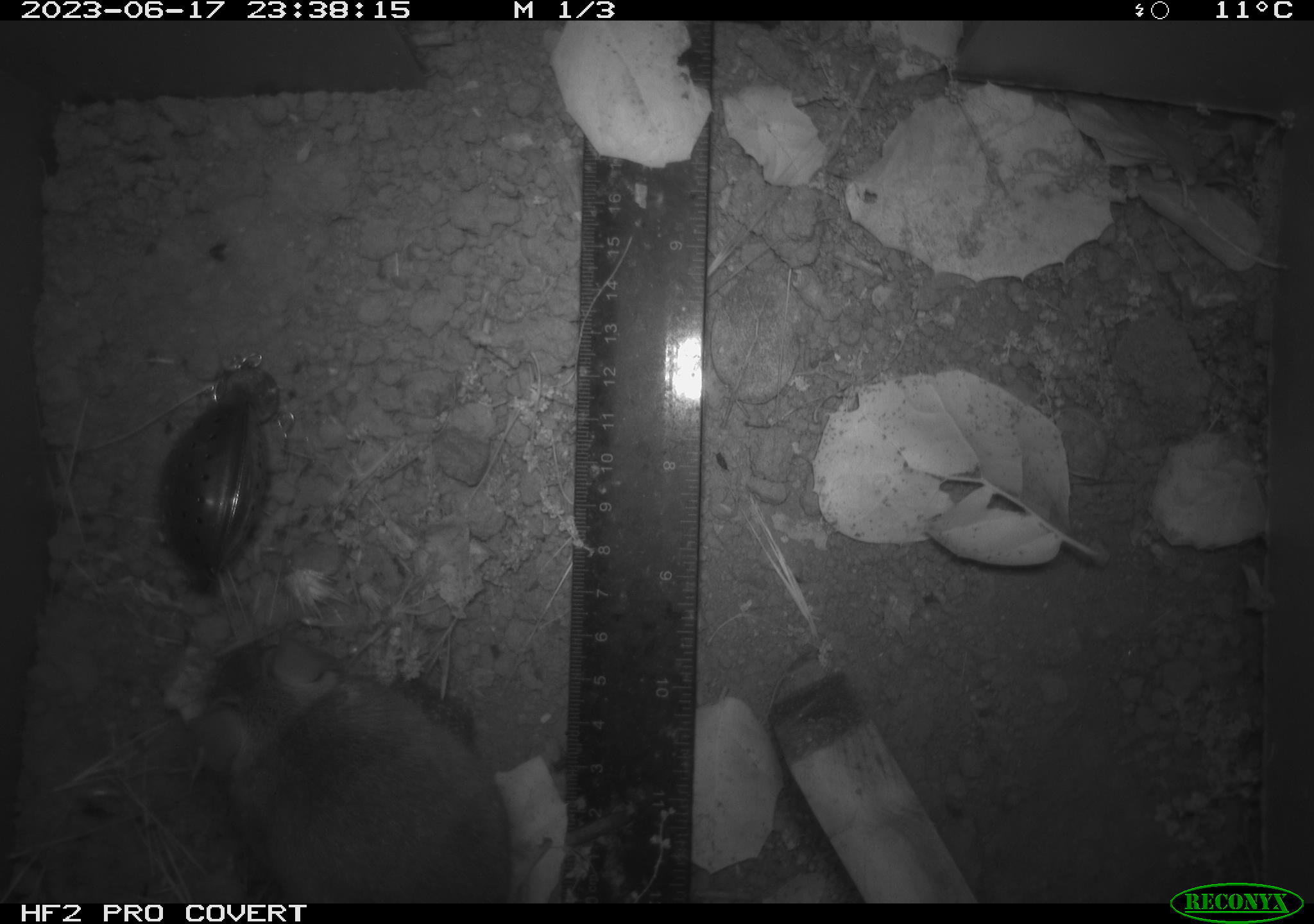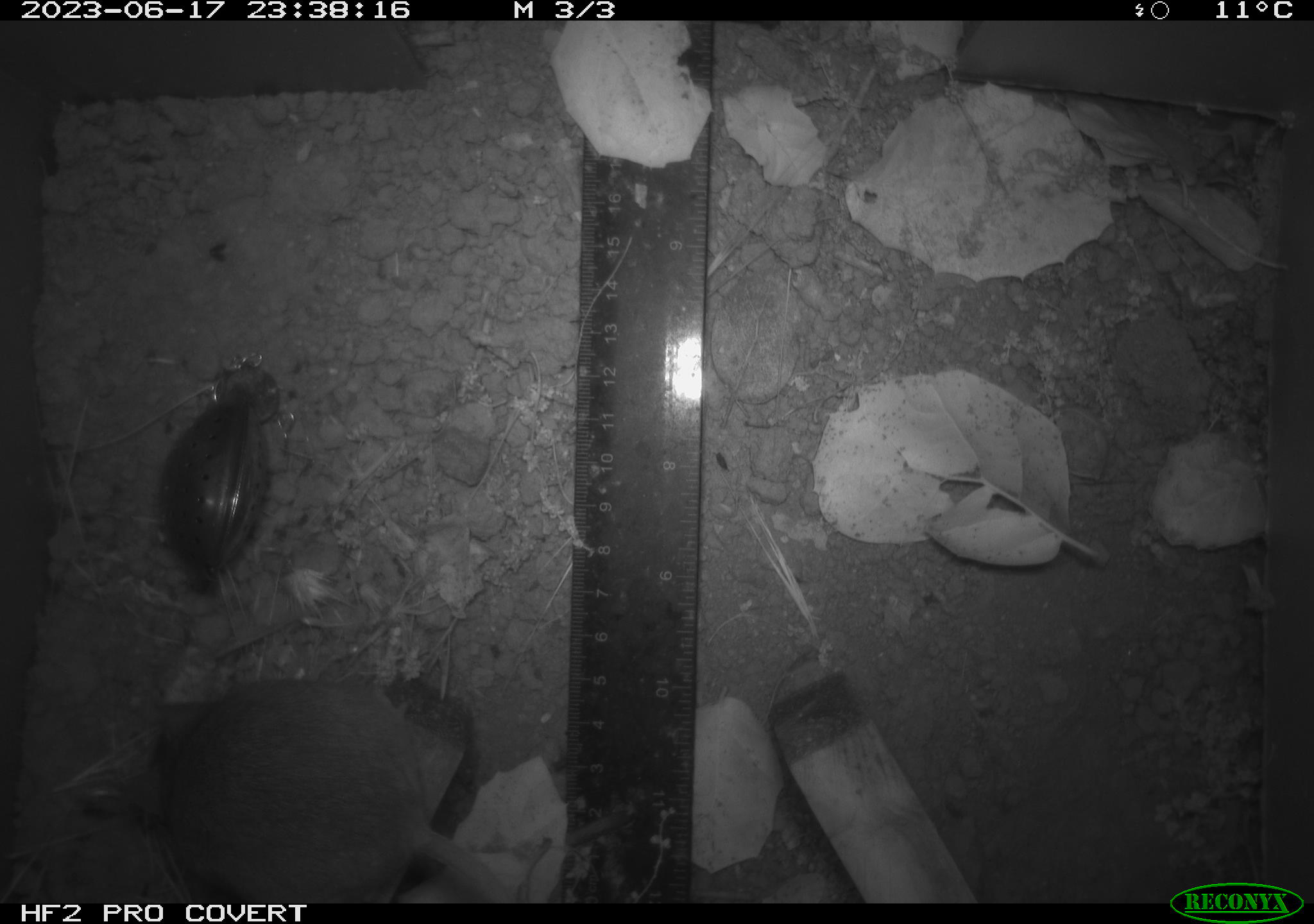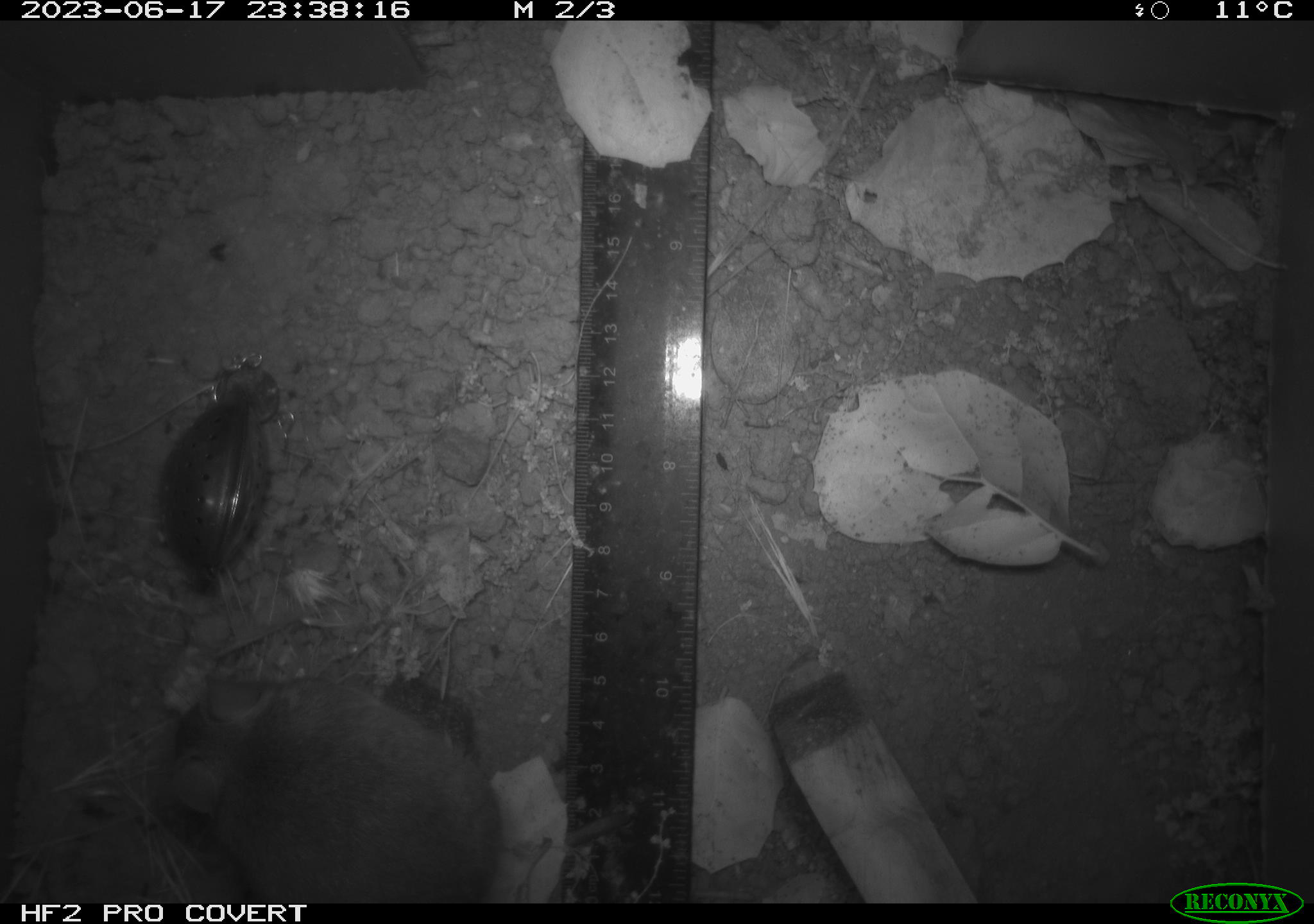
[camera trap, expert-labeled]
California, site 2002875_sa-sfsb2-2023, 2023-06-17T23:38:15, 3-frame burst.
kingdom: Animalia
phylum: Chordata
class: Mammalia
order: Rodentia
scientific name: Rodentia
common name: mouse species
Mouse species (Rodentia).